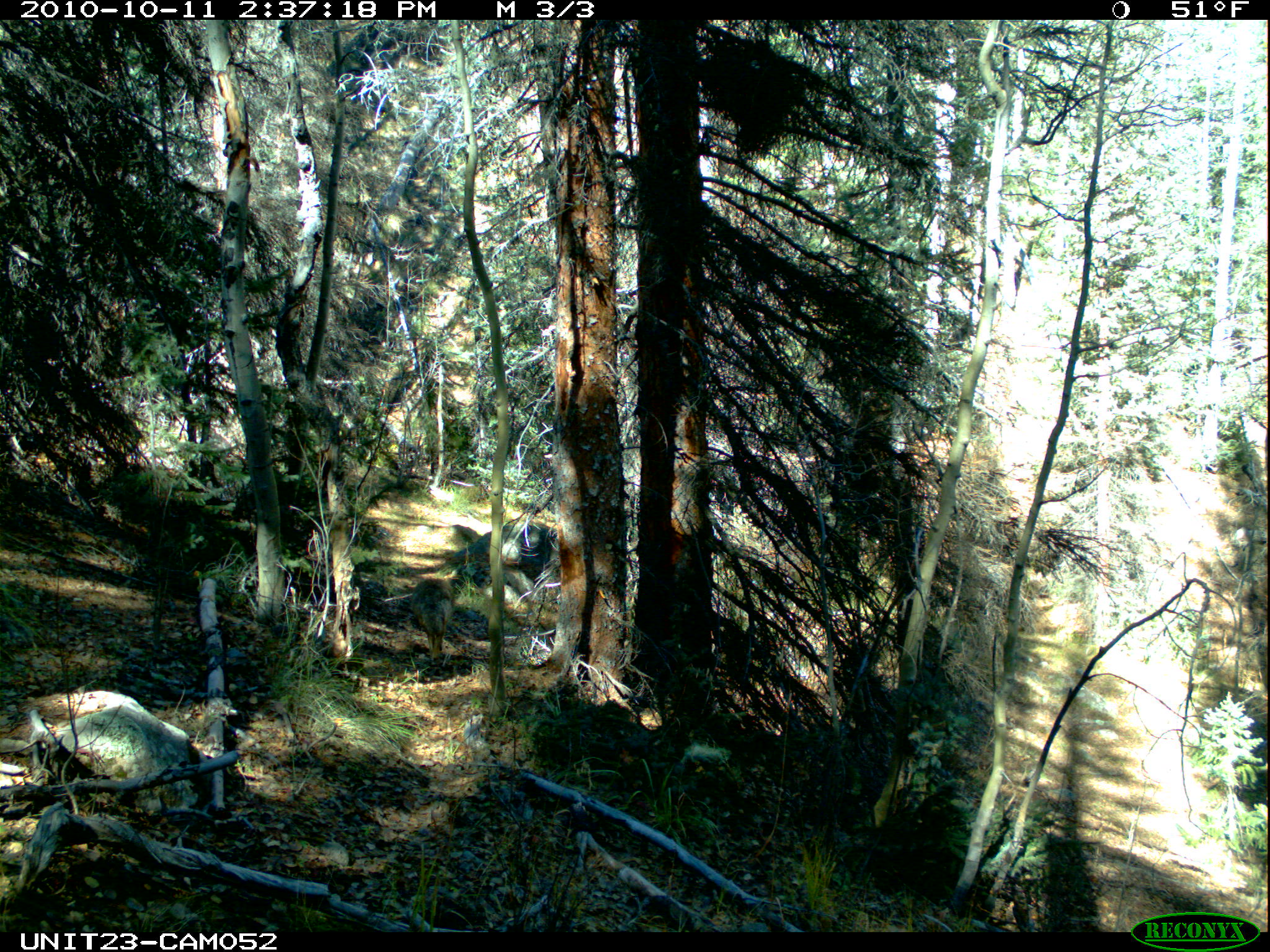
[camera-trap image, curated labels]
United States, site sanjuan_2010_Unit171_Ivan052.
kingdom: Animalia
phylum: Chordata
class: Mammalia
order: Carnivora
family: Canidae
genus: Canis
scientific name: Canis latrans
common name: coyote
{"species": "Canis latrans (coyote)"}